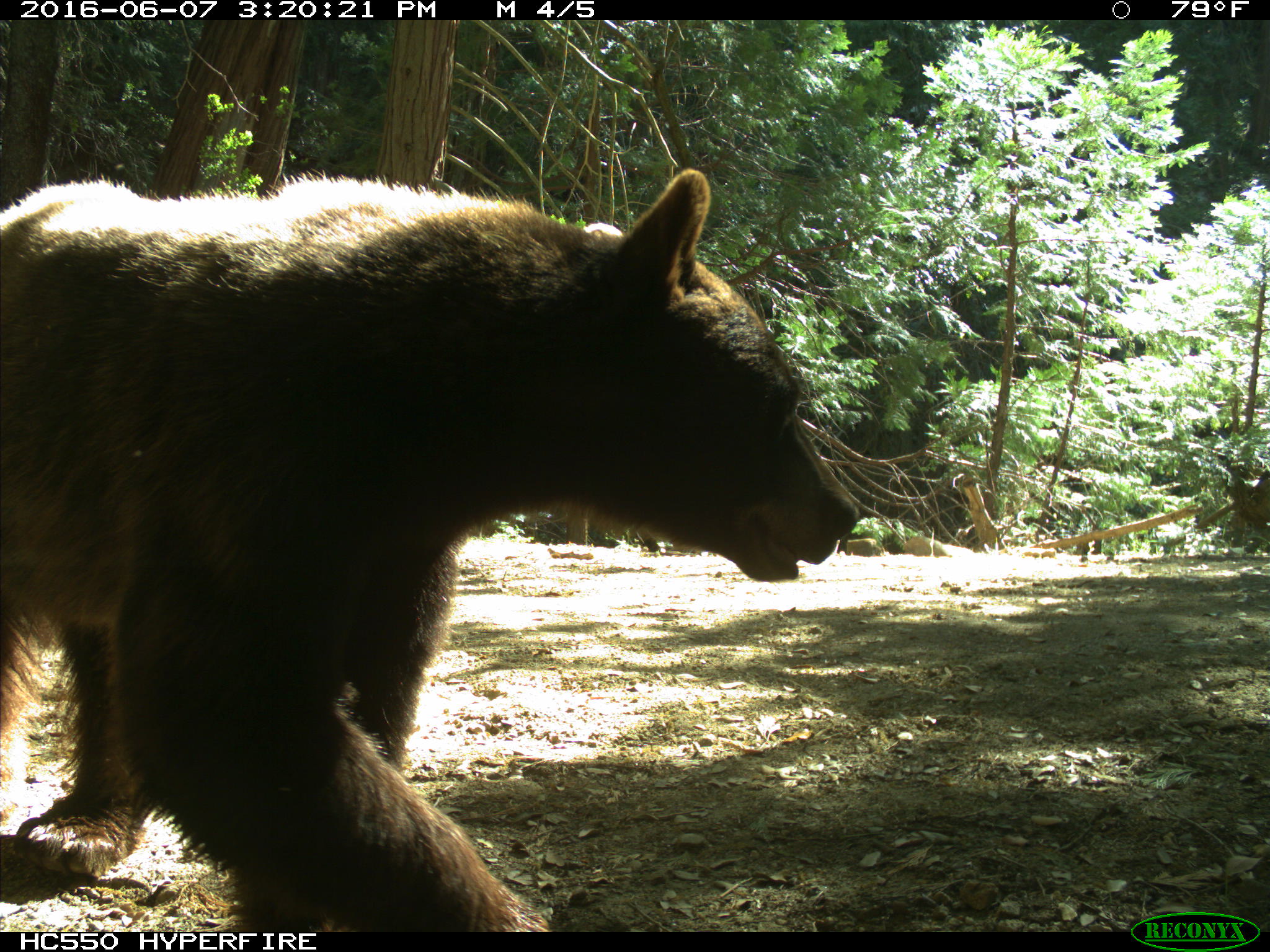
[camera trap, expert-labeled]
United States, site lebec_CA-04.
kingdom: Animalia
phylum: Chordata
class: Mammalia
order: Carnivora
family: Ursidae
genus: Ursus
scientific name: Ursus americanus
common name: american black bear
Ursus americanus (american black bear).